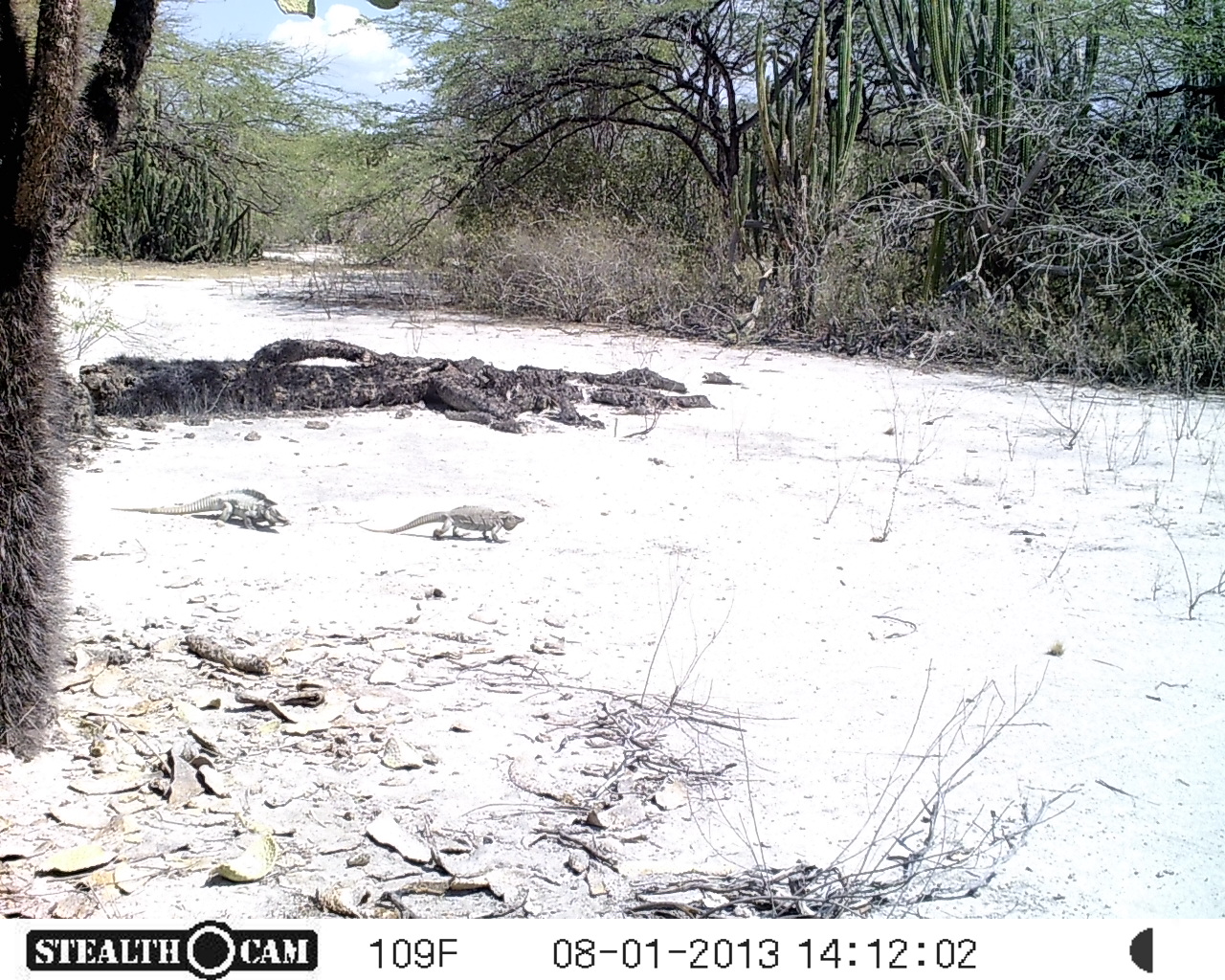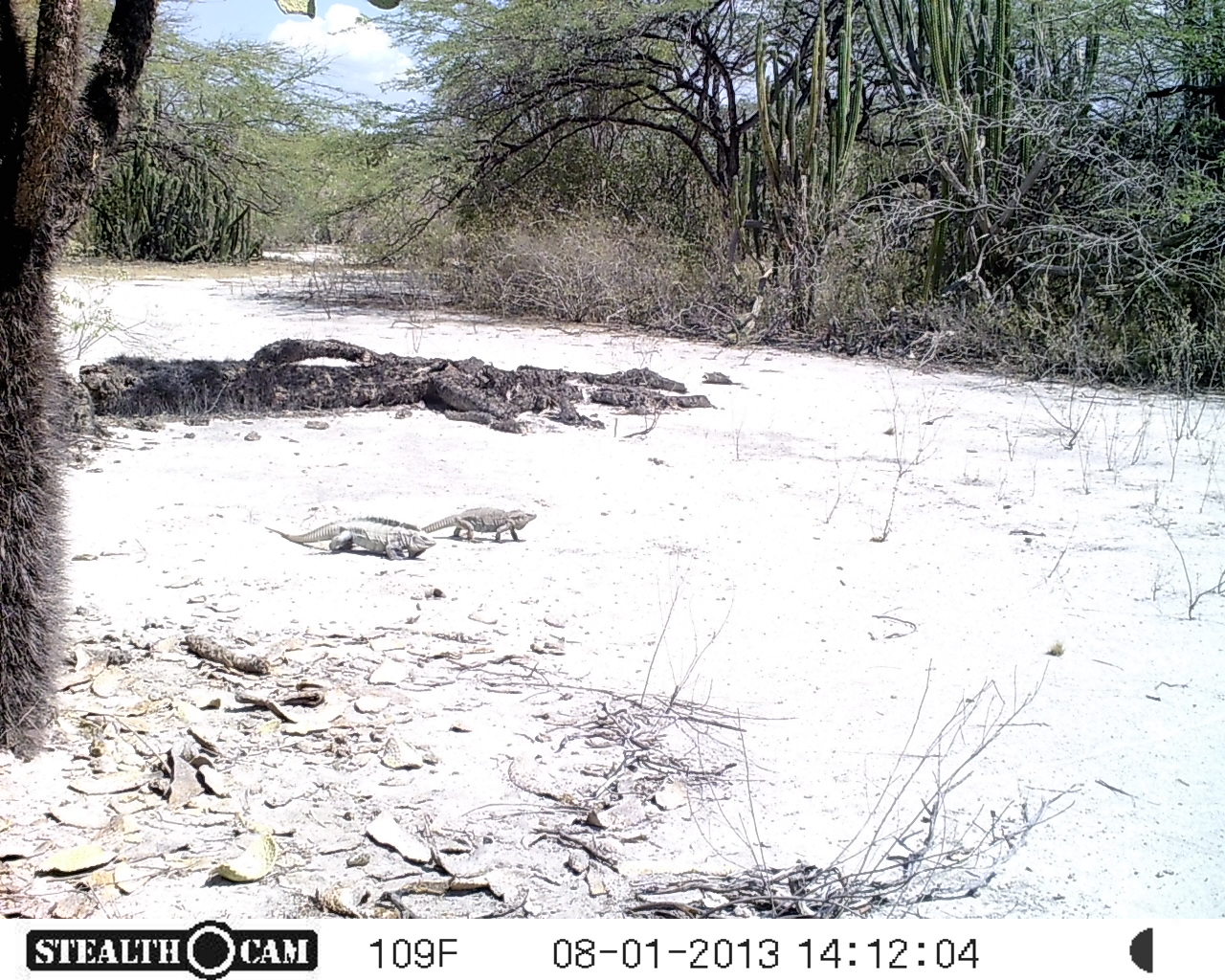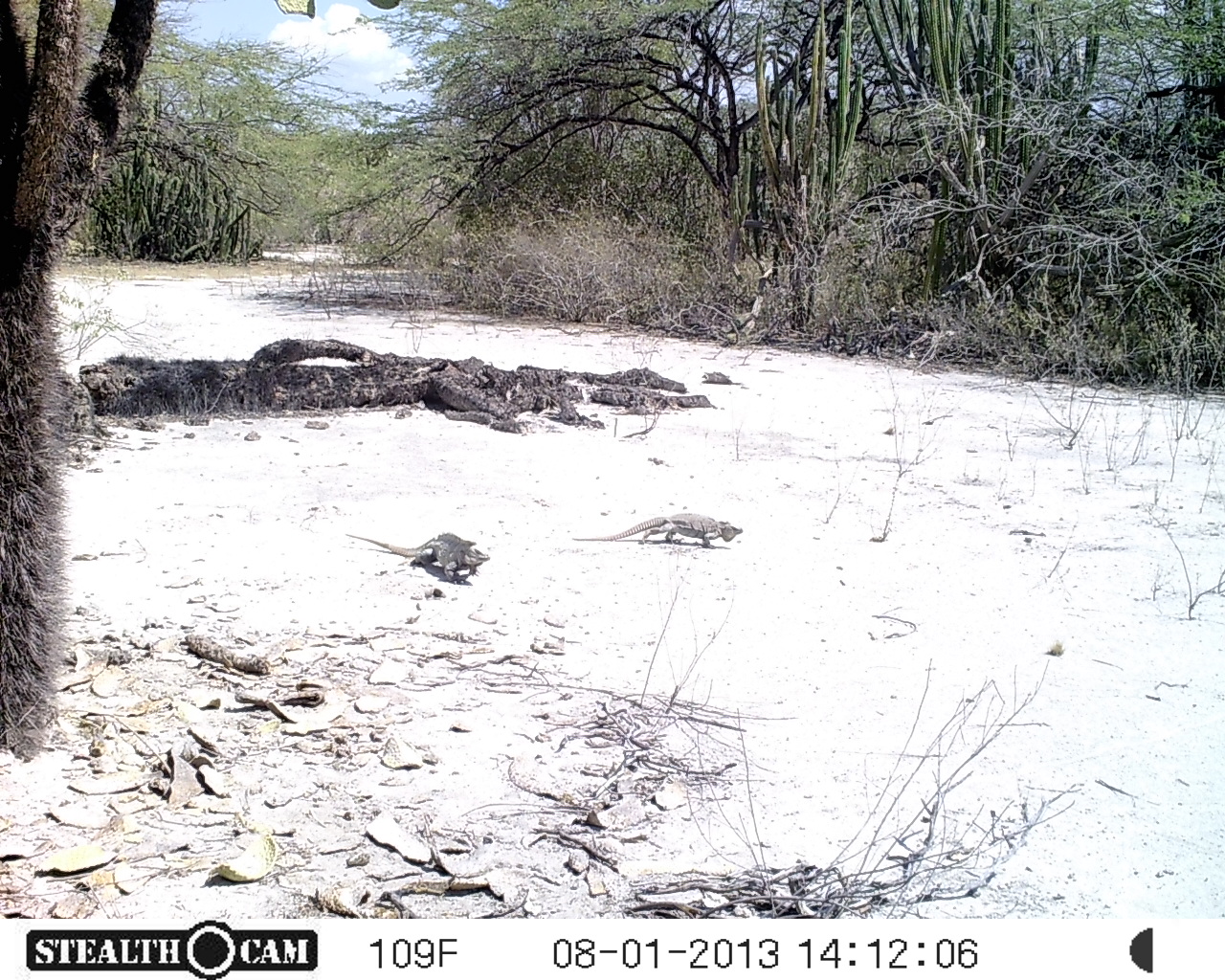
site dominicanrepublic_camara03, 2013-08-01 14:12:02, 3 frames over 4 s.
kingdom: Animalia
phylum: Chordata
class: Reptilia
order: Squamata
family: Iguanidae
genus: Iguana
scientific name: Iguana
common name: typical iguanas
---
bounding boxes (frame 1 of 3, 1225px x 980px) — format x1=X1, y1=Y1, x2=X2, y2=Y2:
iguana: x1=112, y1=486, x2=293, y2=536; x1=355, y1=502, x2=521, y2=544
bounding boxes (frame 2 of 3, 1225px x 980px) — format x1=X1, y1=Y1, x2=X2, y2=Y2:
iguana: x1=261, y1=514, x2=436, y2=564; x1=422, y1=504, x2=541, y2=543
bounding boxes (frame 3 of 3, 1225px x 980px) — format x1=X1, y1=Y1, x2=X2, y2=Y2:
iguana: x1=343, y1=527, x2=492, y2=589; x1=572, y1=511, x2=747, y2=554